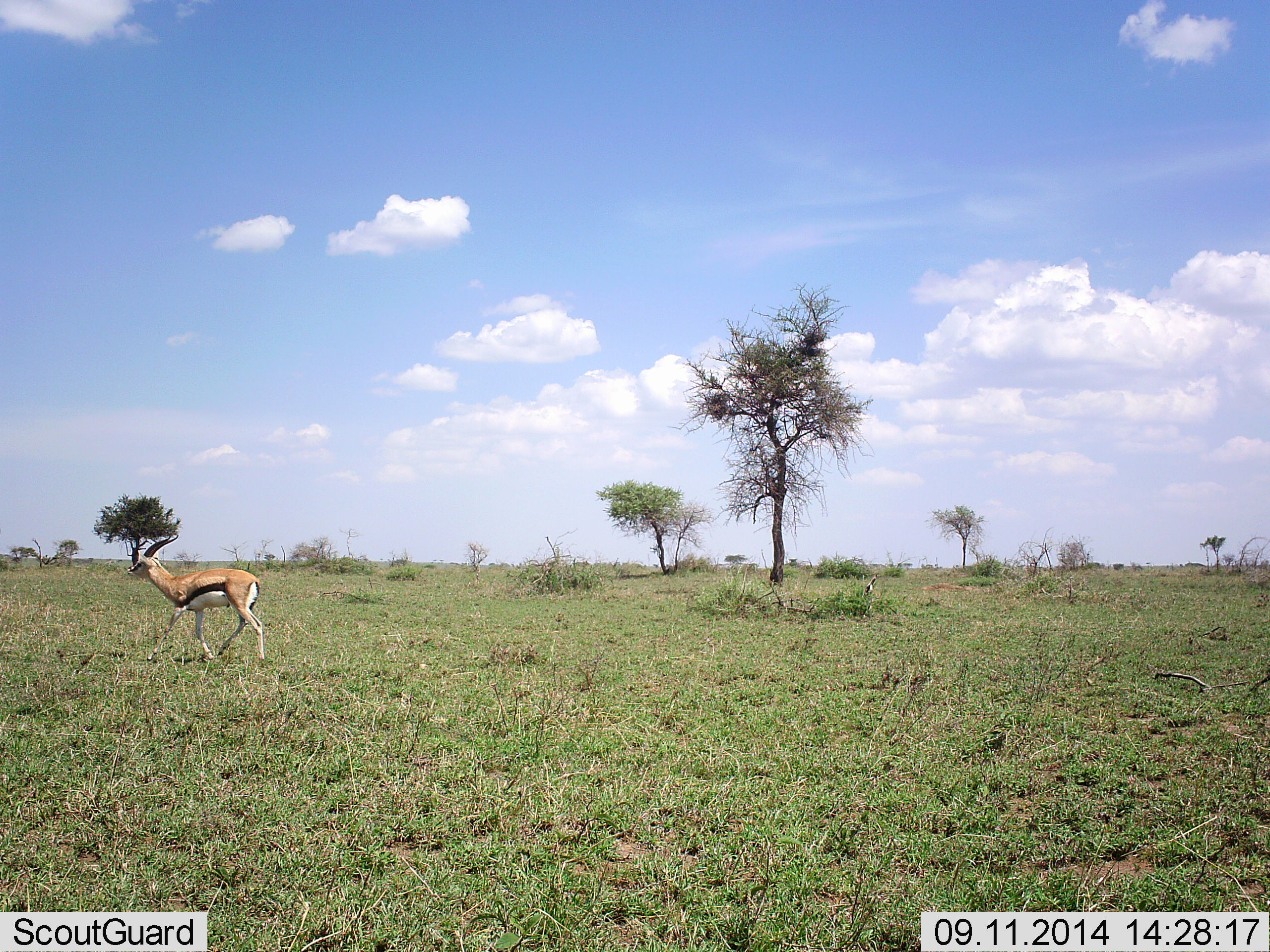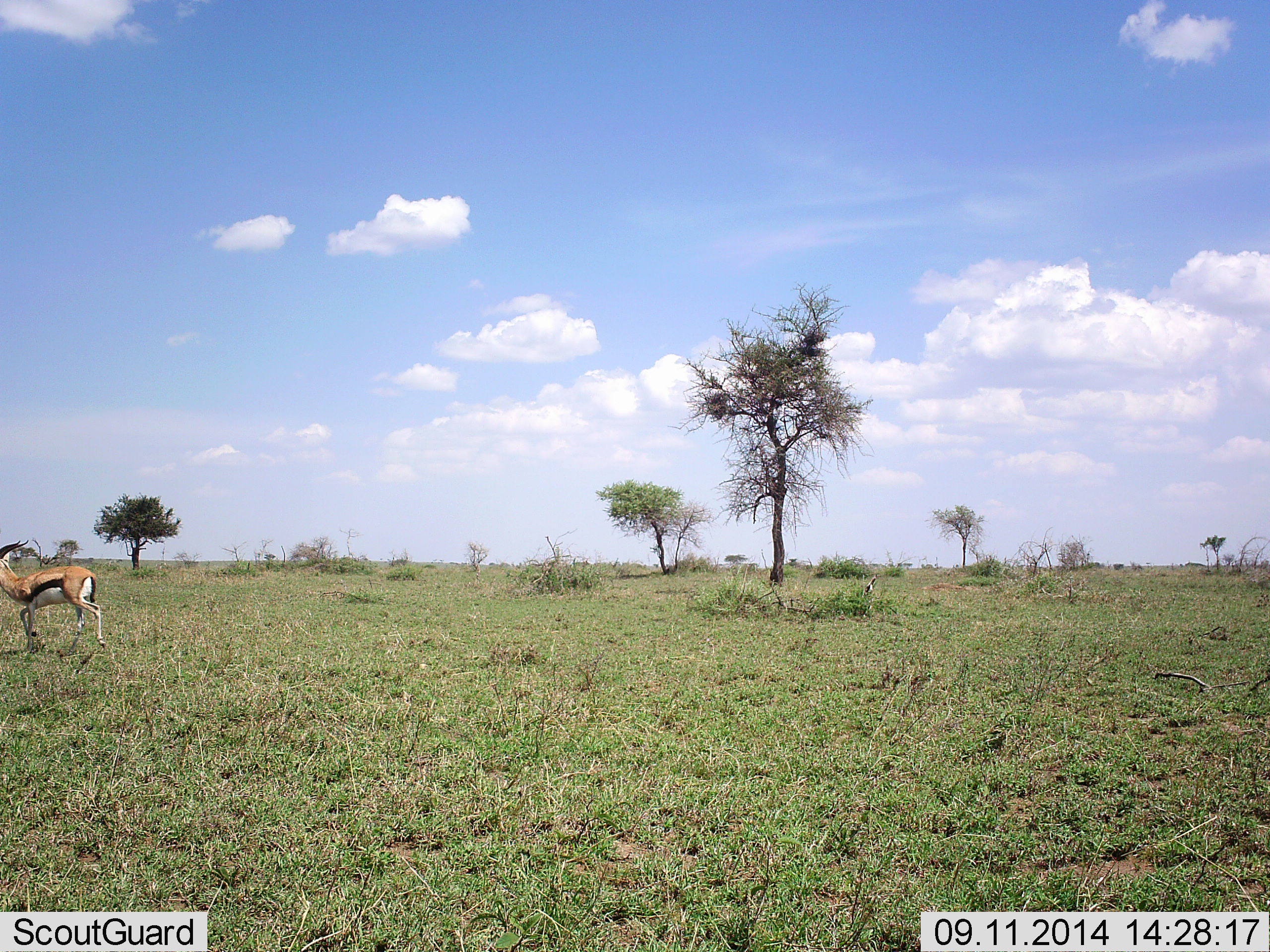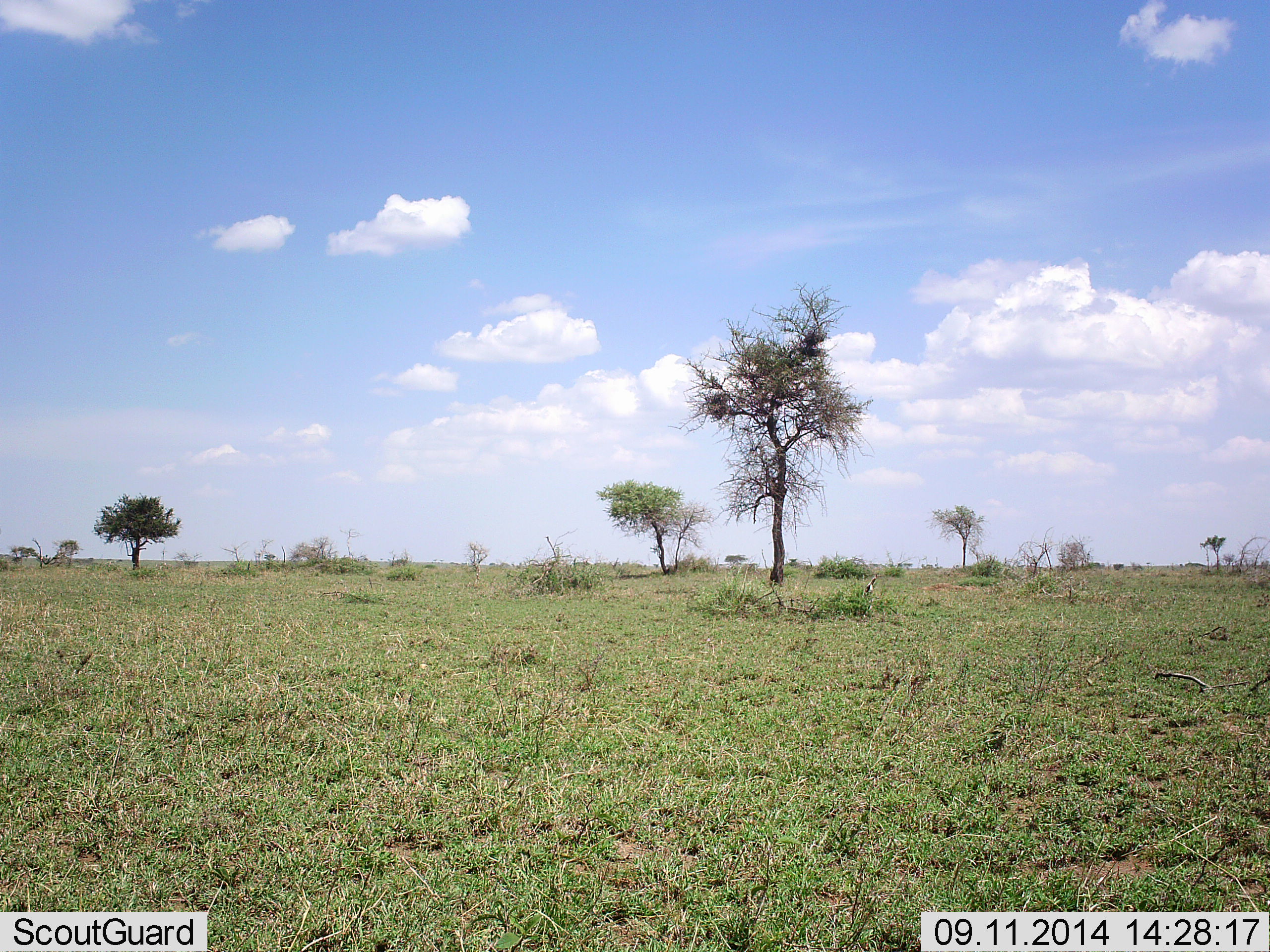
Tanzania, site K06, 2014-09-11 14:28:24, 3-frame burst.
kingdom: Animalia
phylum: Chordata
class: Mammalia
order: Artiodactyla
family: Bovidae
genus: Eudorcas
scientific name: Eudorcas thomsonii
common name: thomson's gazelle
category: gazellethomsons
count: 1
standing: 10%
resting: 0%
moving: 90%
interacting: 0%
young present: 0%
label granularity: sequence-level